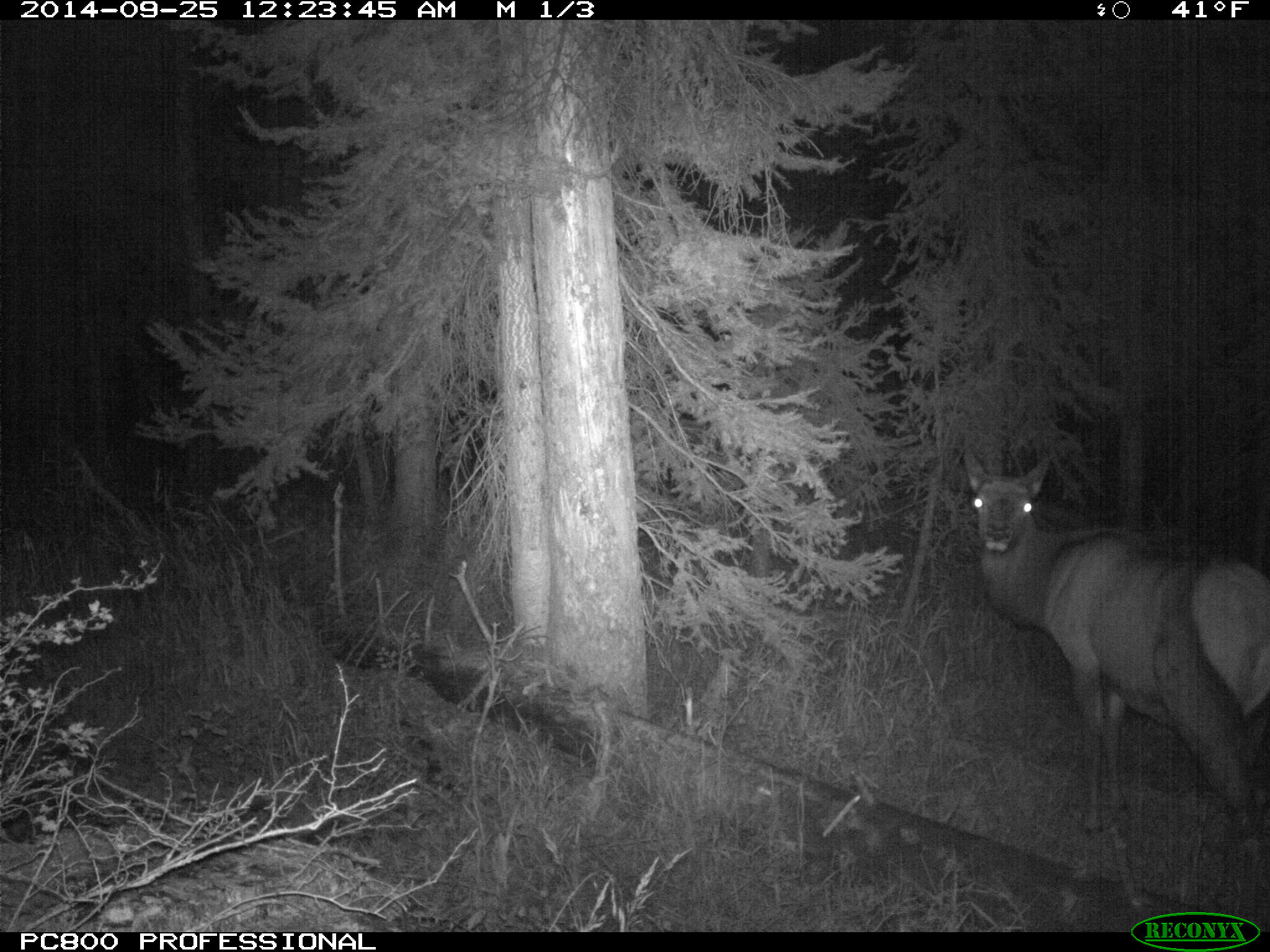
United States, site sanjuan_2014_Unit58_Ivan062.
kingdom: Animalia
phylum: Chordata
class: Mammalia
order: Artiodactyla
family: Cervidae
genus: Cervus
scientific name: Cervus elaphus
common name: red deer